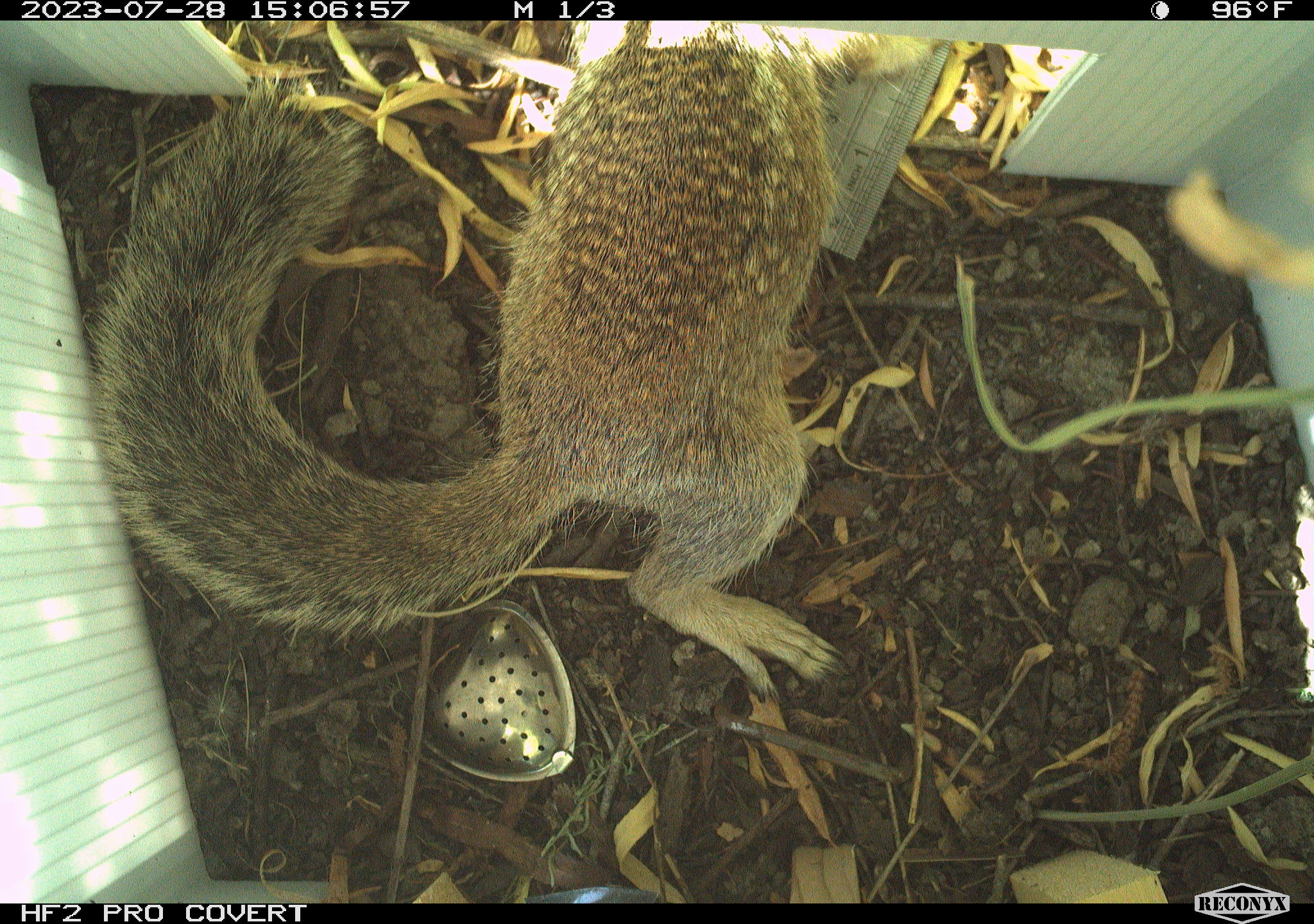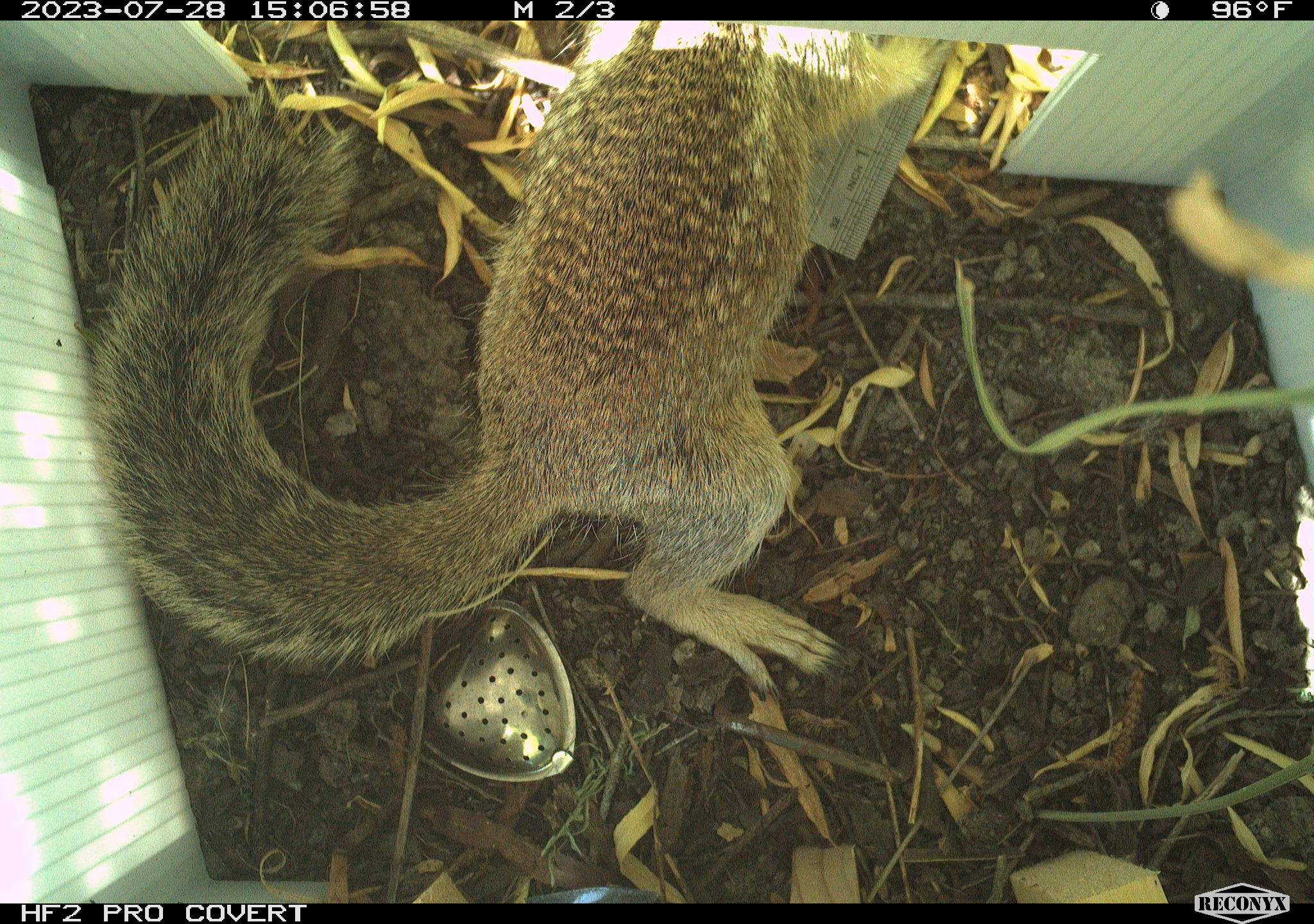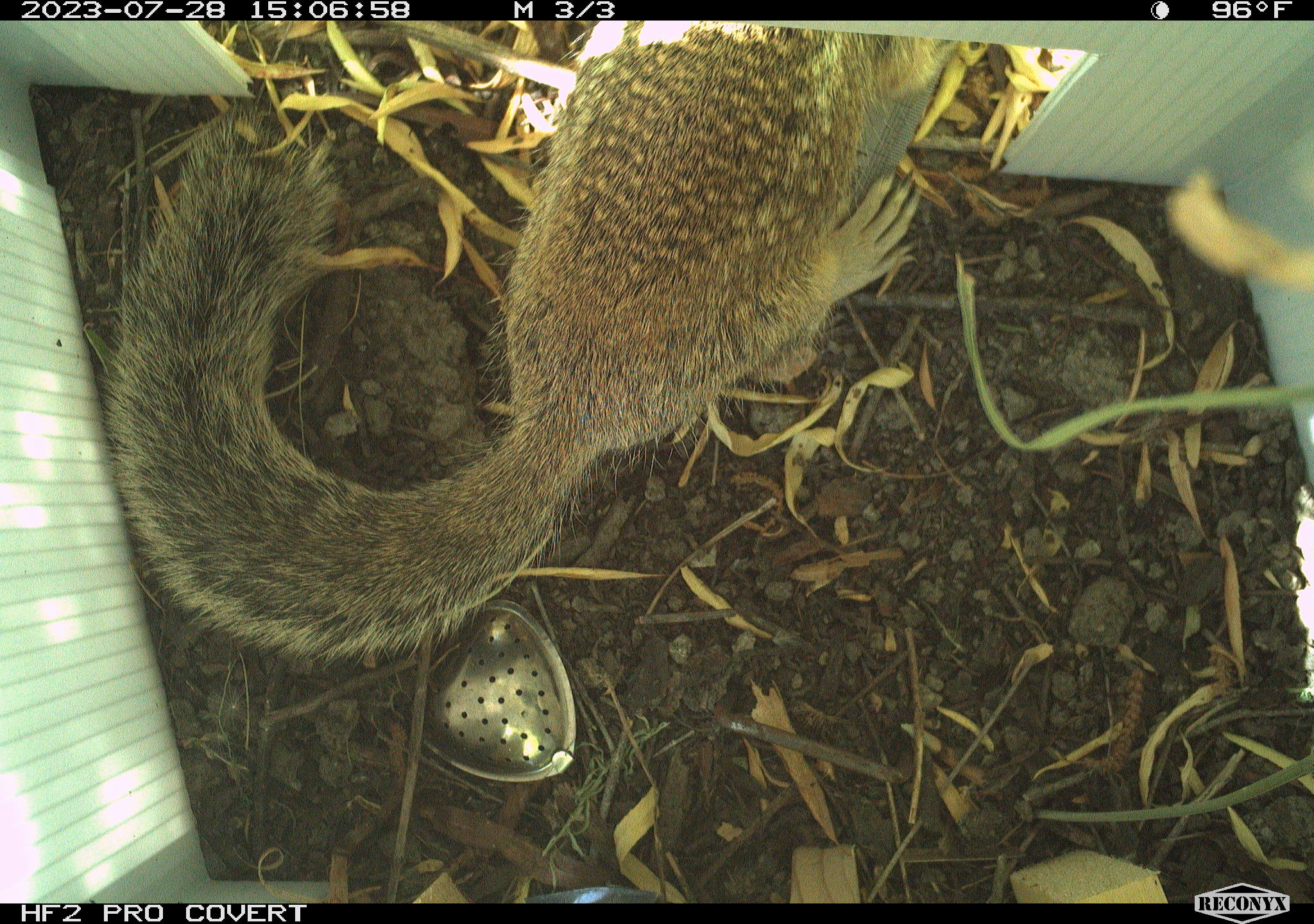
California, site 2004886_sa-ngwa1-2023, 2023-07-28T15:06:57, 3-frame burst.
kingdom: Animalia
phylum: Chordata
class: Mammalia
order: Rodentia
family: Sciuridae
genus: Otospermophilus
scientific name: Otospermophilus beecheyi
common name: california ground squirrel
California ground squirrel (Otospermophilus beecheyi).